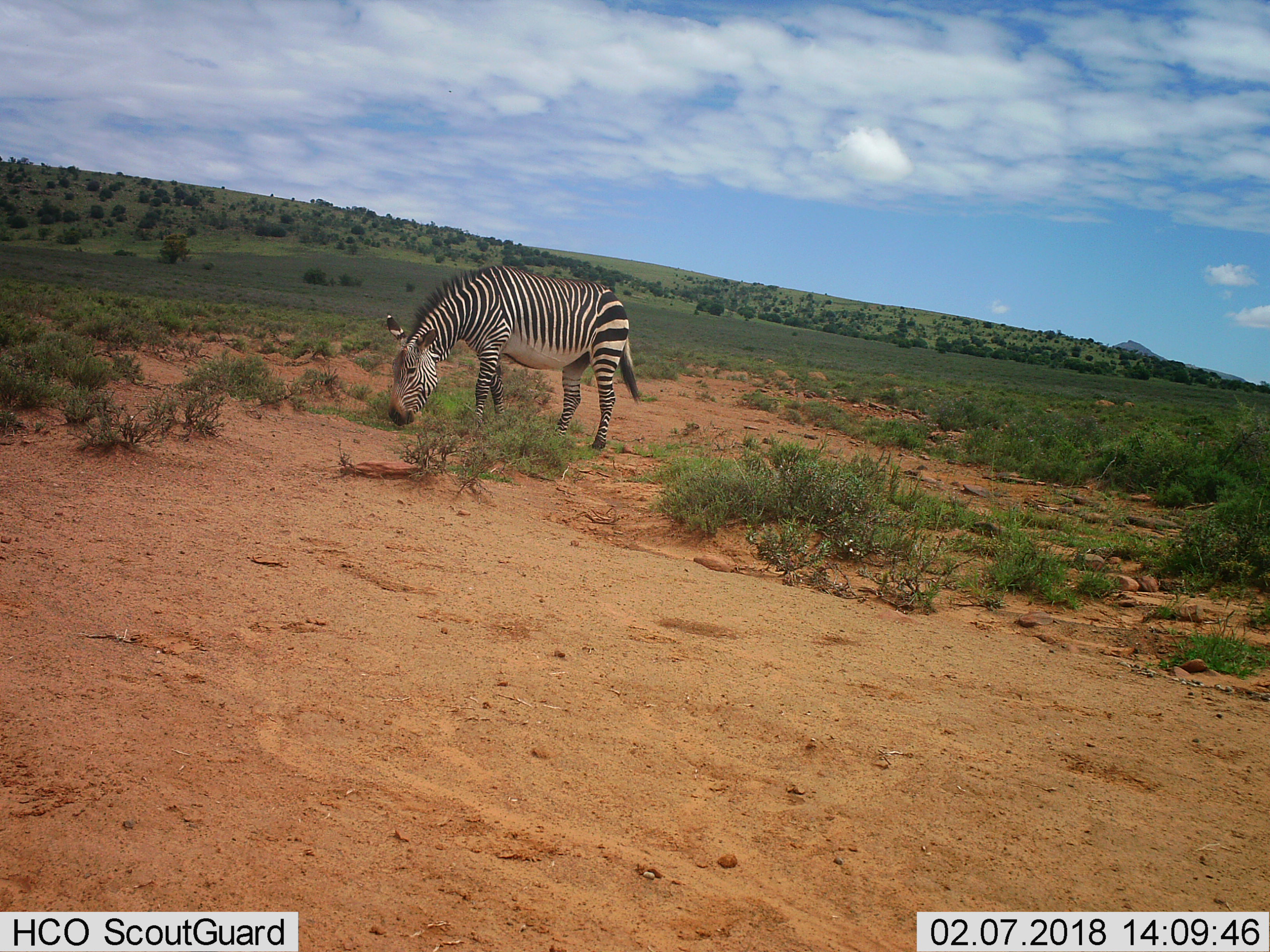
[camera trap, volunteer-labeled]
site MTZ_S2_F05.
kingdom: Animalia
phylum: Chordata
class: Mammalia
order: Perissodactyla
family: Equidae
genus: Equus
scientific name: Equus zebra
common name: mountain zebra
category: zebramountain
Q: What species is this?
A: Zebramountain (mountain zebra) (Equus zebra).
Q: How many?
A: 1.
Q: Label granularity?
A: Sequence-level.